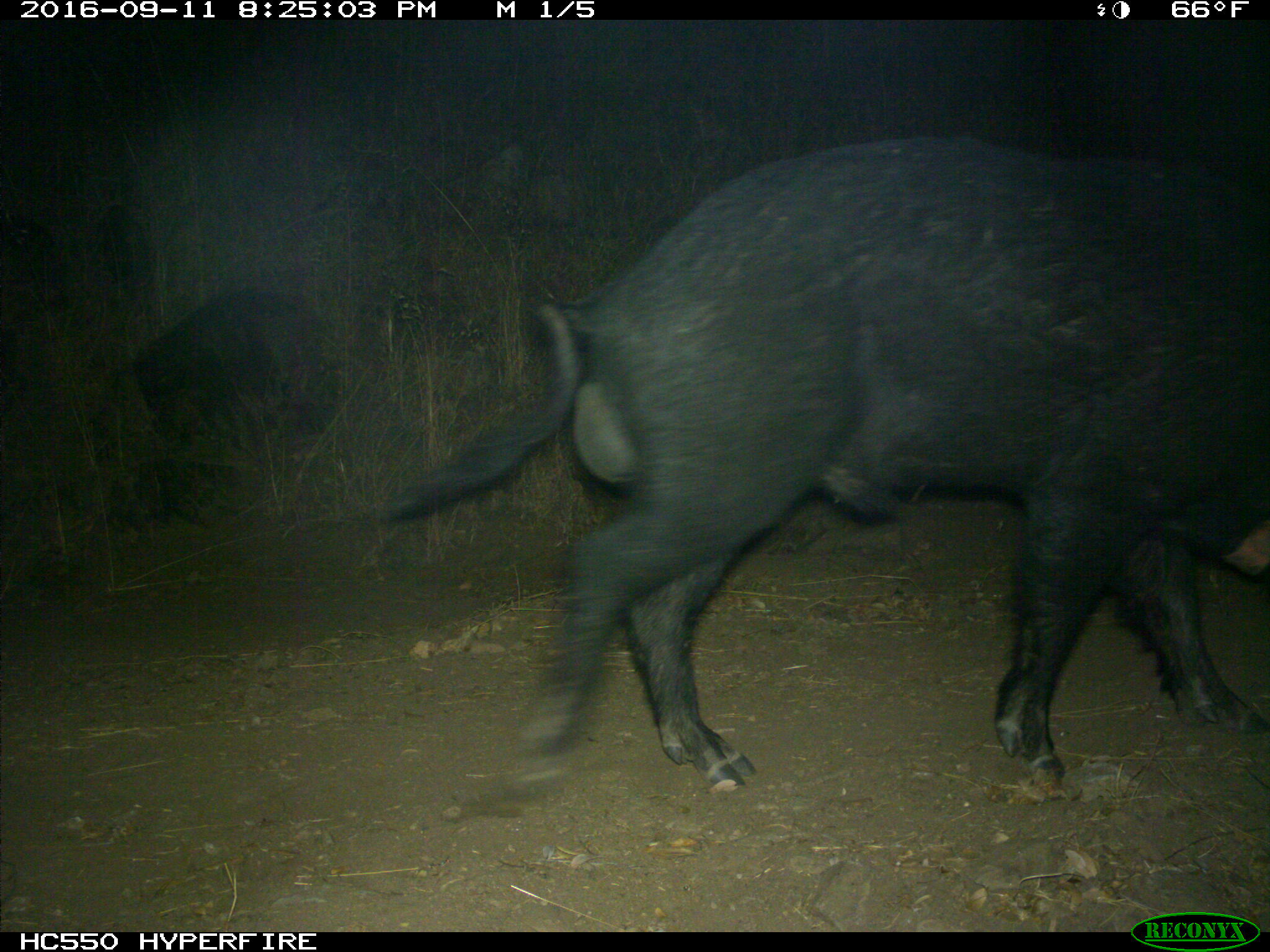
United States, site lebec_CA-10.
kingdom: Animalia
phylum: Chordata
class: Mammalia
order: Artiodactyla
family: Suidae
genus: Sus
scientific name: Sus scrofa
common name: wild boar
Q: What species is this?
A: Sus scrofa (wild boar).